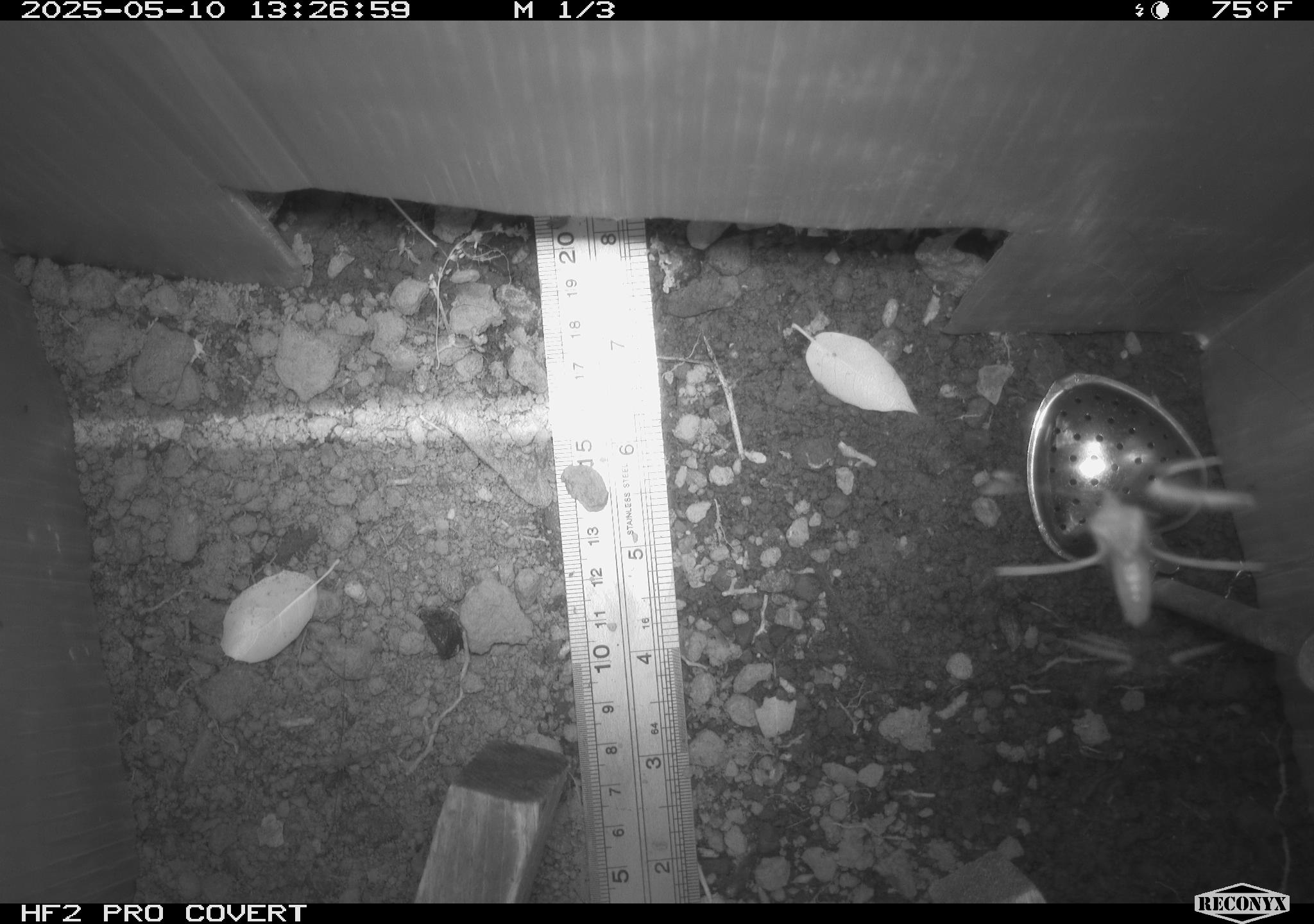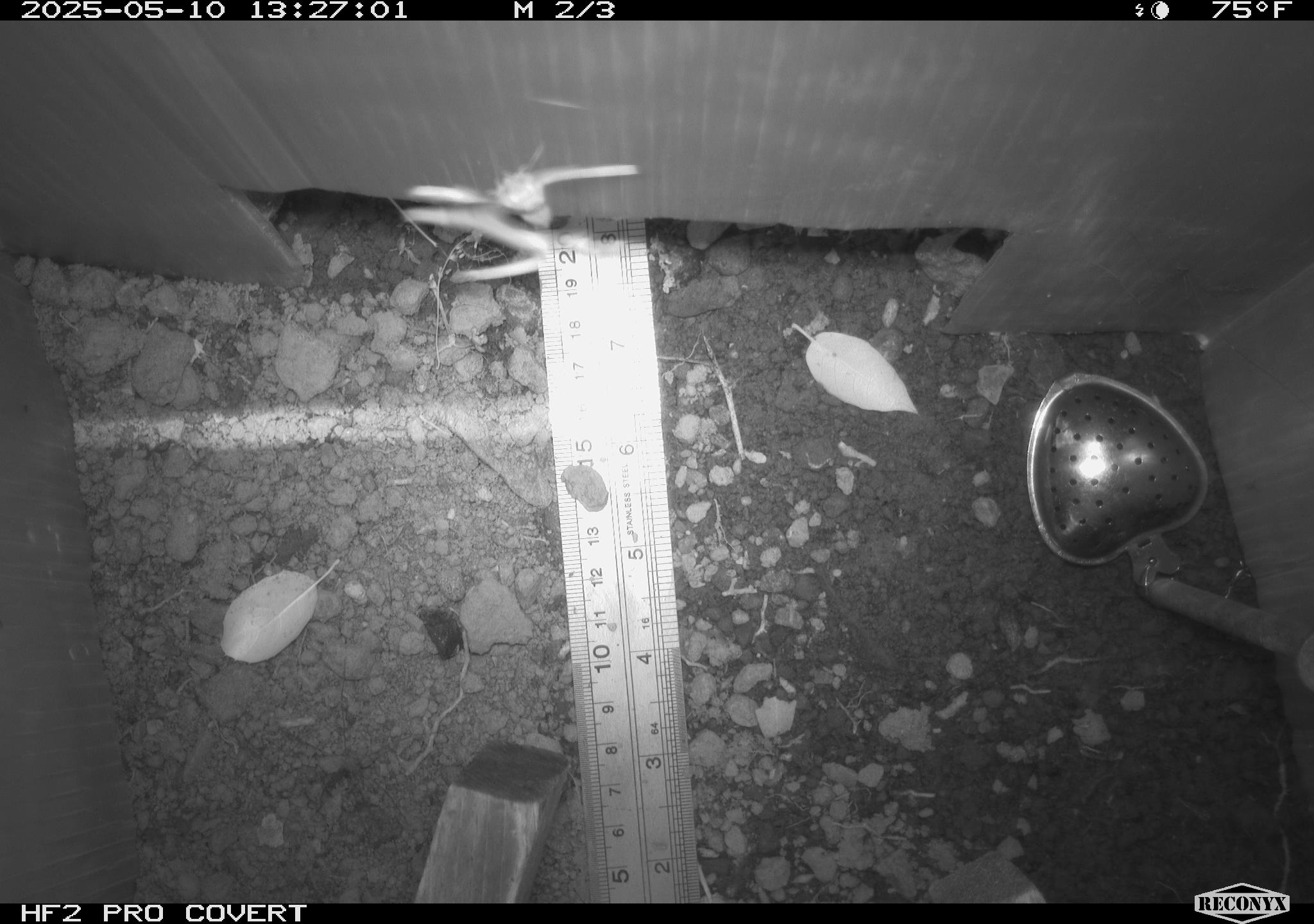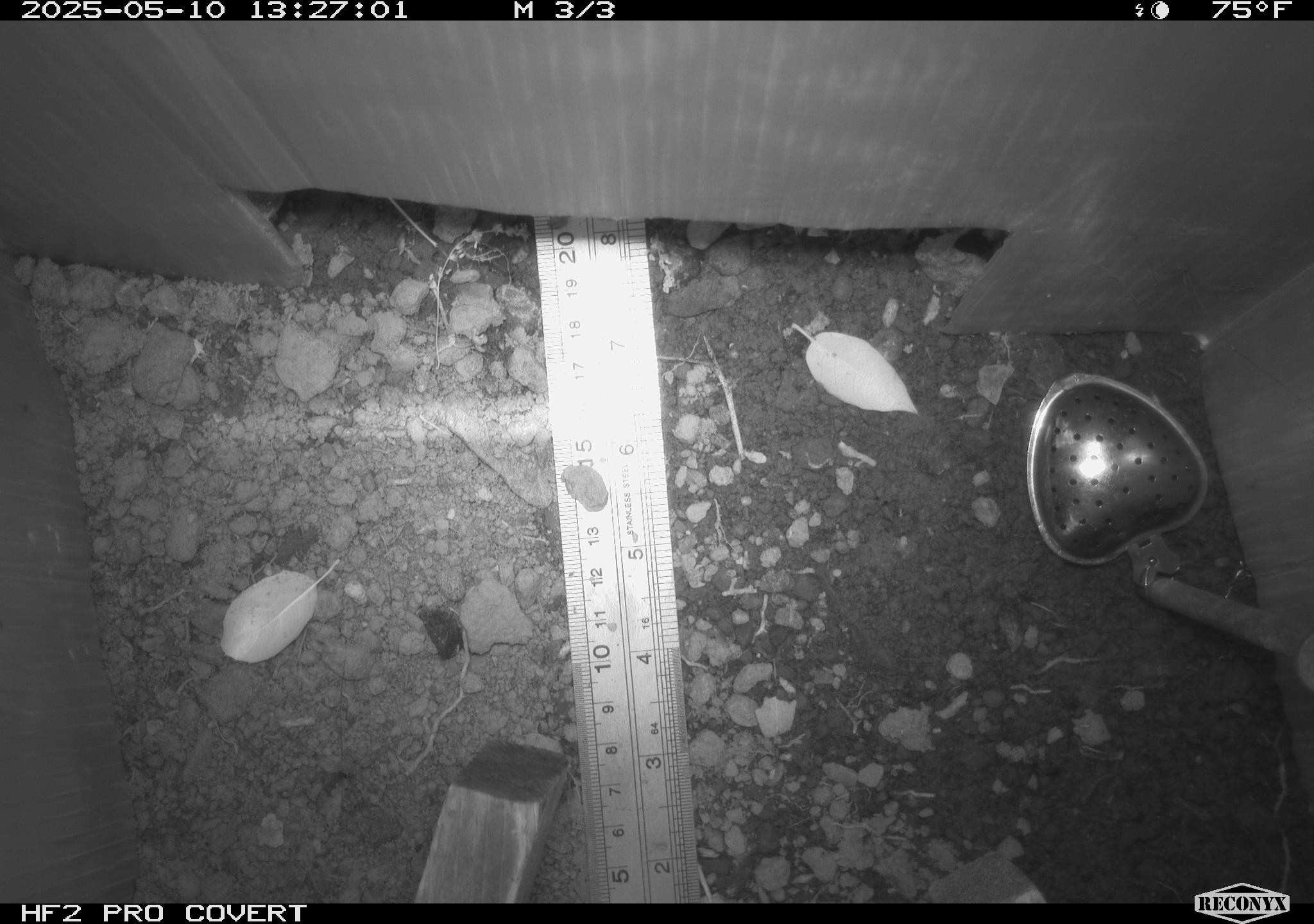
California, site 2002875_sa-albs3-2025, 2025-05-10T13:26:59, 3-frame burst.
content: unidentified animal